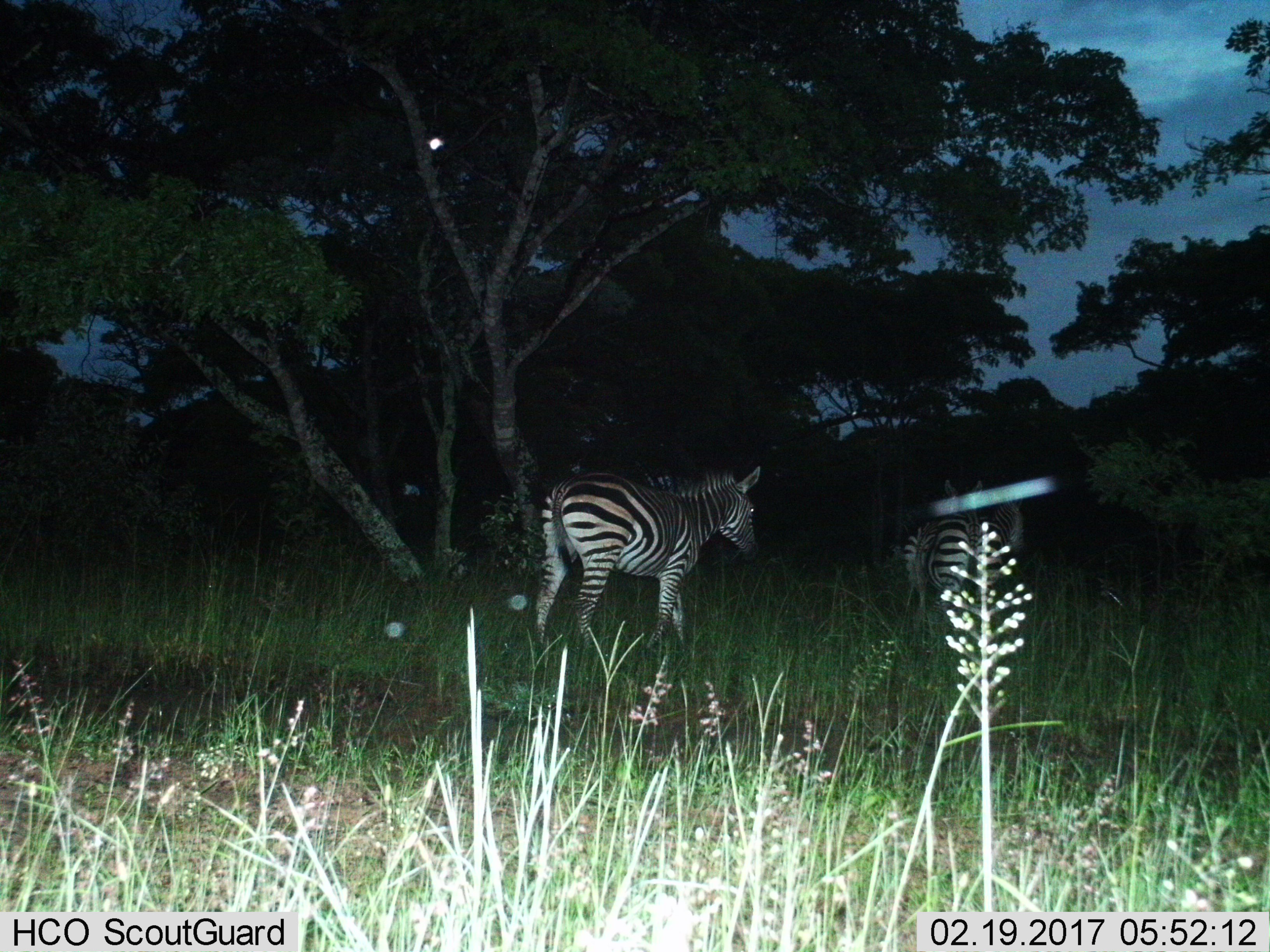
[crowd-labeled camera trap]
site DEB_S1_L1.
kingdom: Animalia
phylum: Chordata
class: Mammalia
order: Perissodactyla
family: Equidae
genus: Equus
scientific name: Equus quagga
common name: plains zebra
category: zebraplains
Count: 3.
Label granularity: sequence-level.